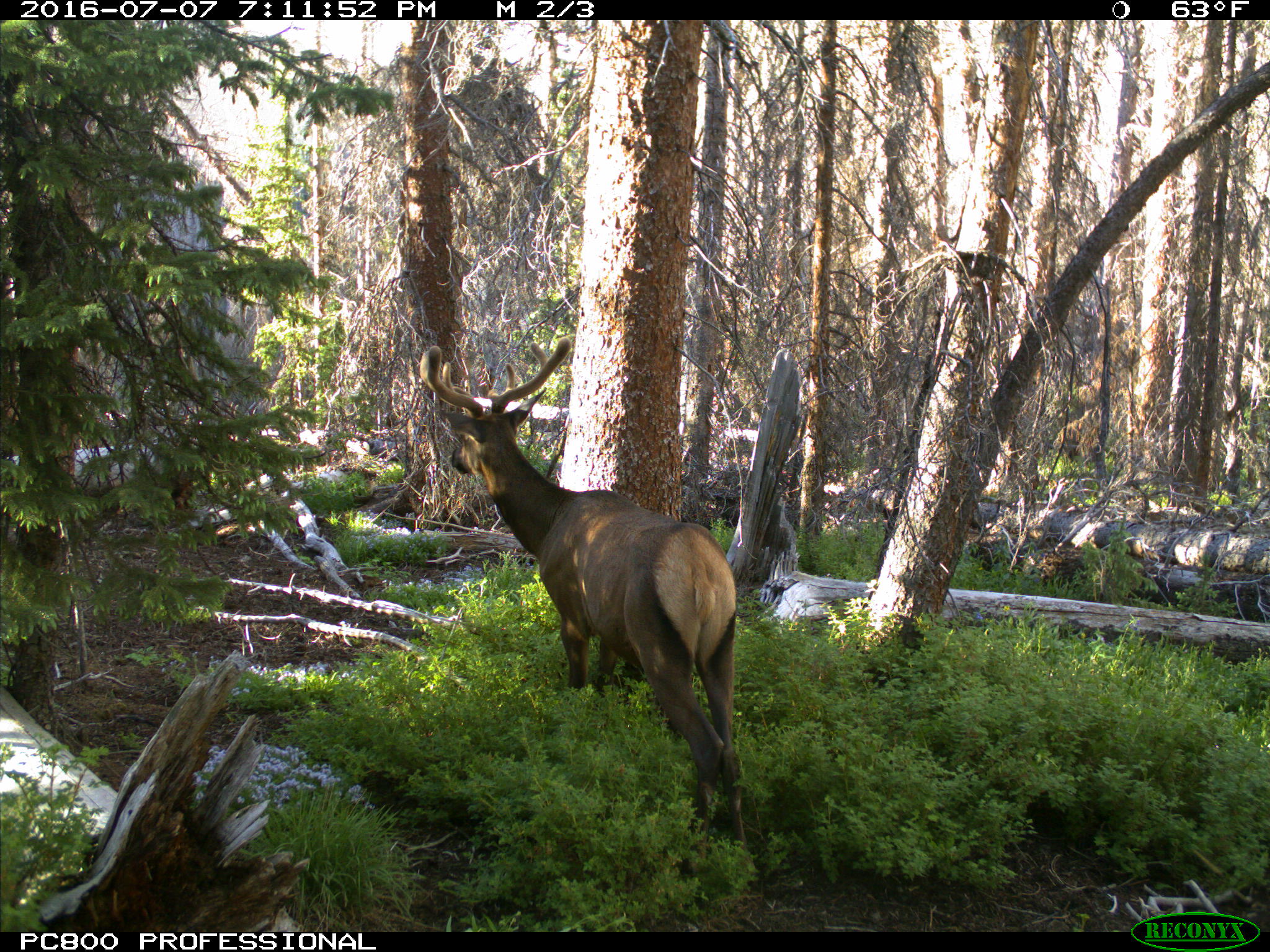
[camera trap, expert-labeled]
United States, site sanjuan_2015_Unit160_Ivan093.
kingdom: Animalia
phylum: Chordata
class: Mammalia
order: Artiodactyla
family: Cervidae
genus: Cervus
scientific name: Cervus elaphus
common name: red deer